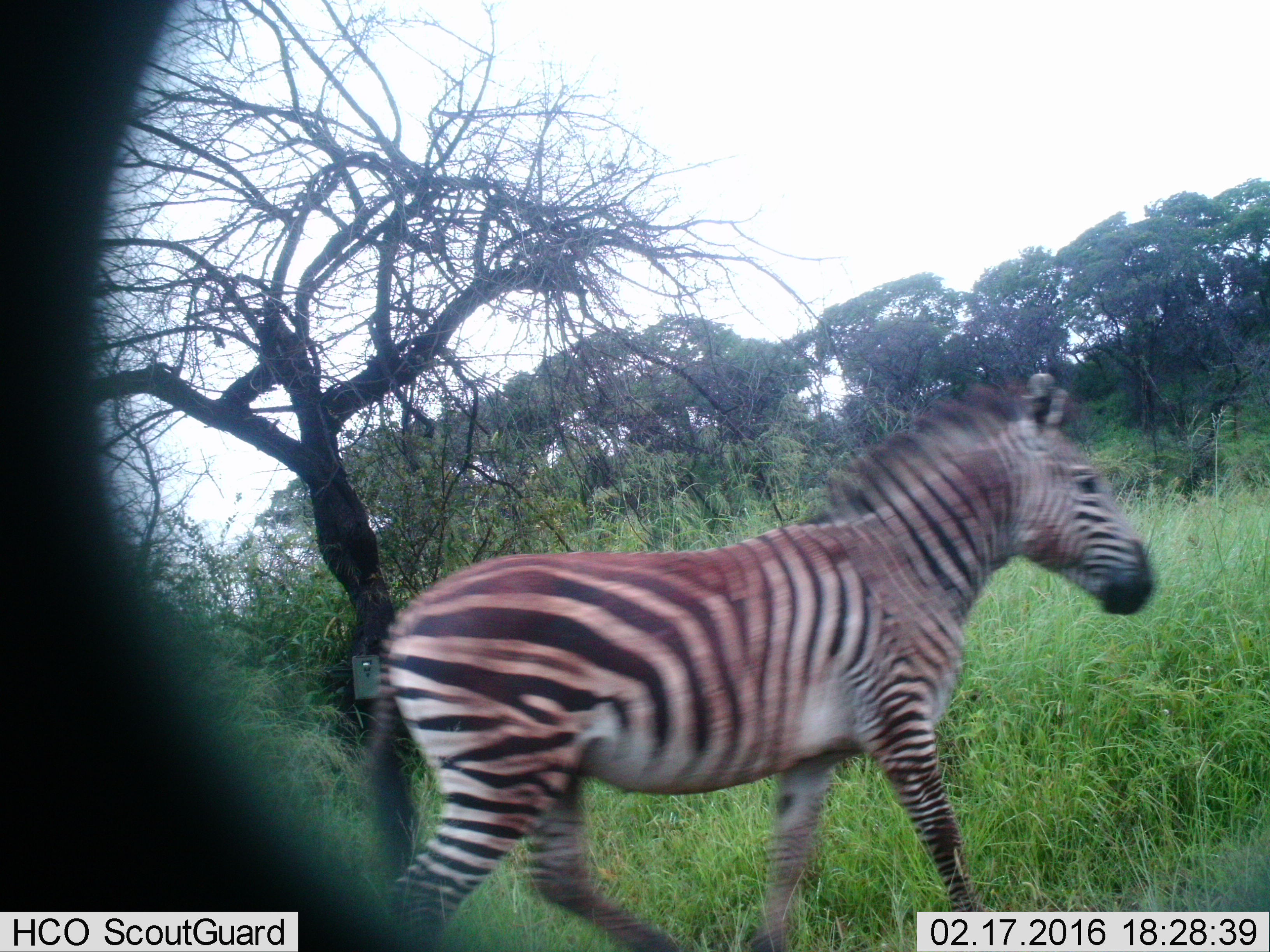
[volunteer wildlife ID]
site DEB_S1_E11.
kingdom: Animalia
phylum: Chordata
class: Mammalia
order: Perissodactyla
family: Equidae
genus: Equus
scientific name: Equus quagga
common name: plains zebra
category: zebraplains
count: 1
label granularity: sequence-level